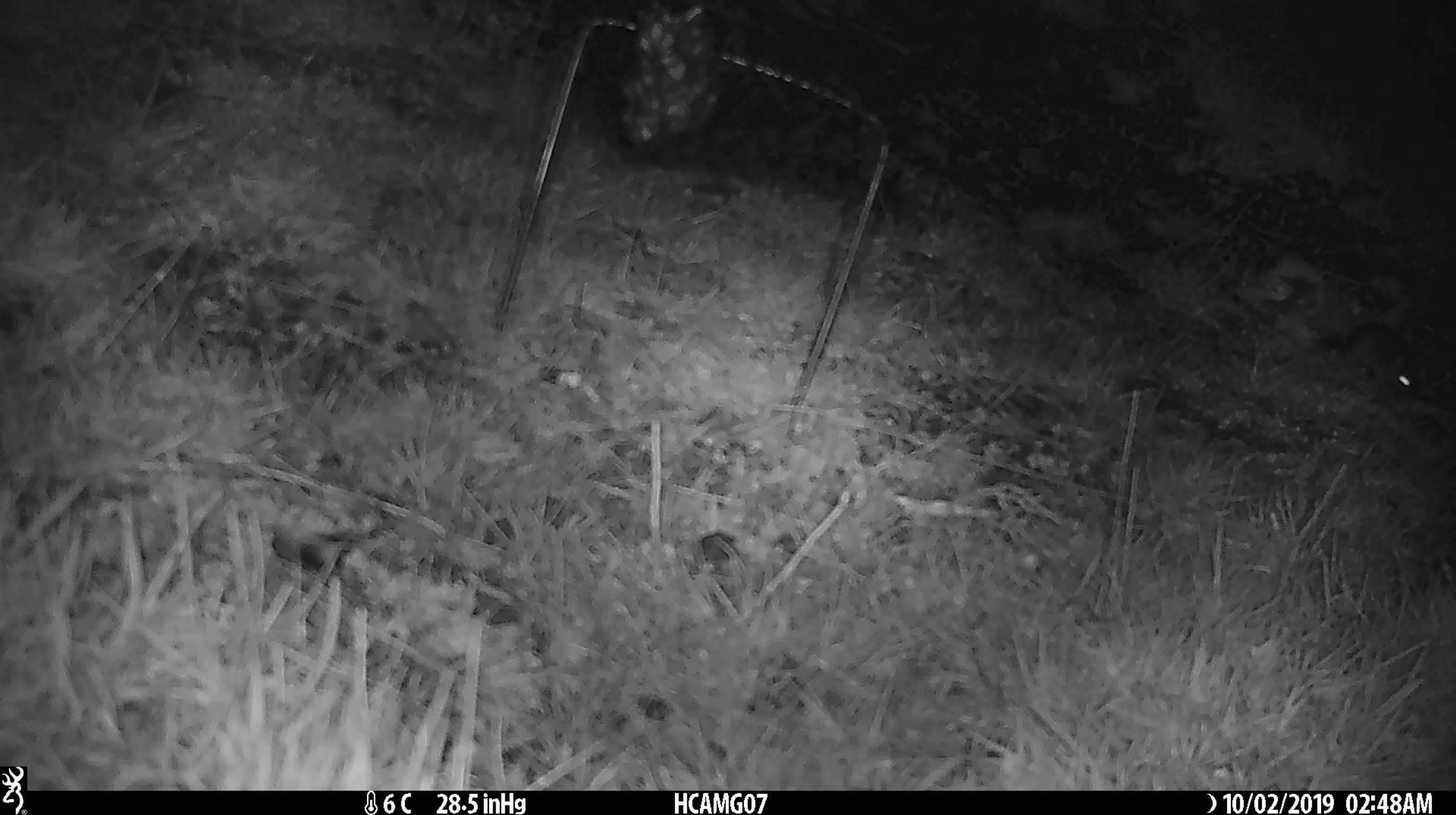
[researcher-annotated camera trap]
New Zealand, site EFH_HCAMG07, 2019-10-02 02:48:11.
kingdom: Animalia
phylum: Chordata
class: Mammalia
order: Rodentia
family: Muridae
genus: Mus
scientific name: Mus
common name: mouse